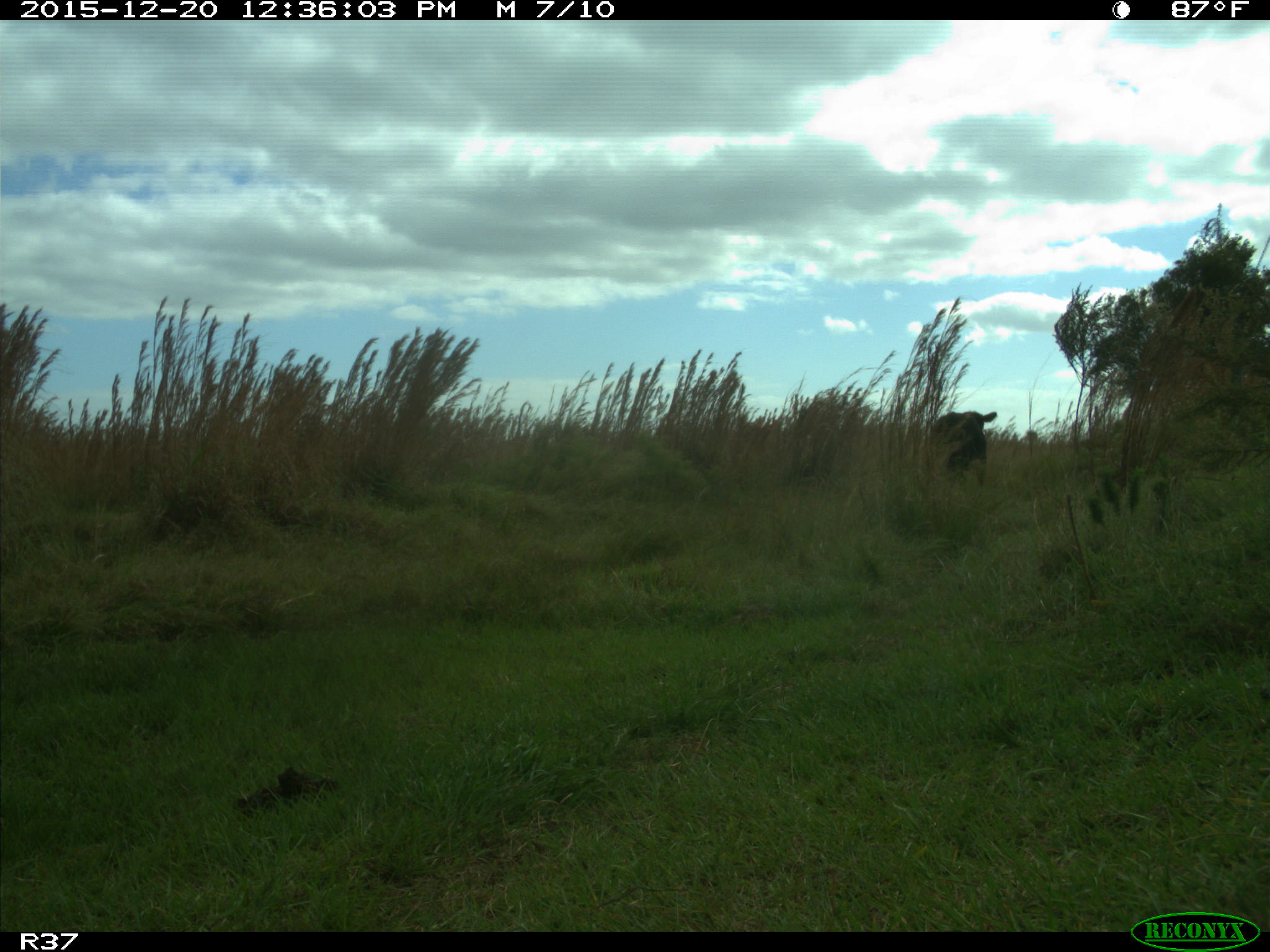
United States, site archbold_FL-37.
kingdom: Animalia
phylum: Chordata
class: Mammalia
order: Artiodactyla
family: Bovidae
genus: Bos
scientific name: Bos taurus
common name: domestic cow